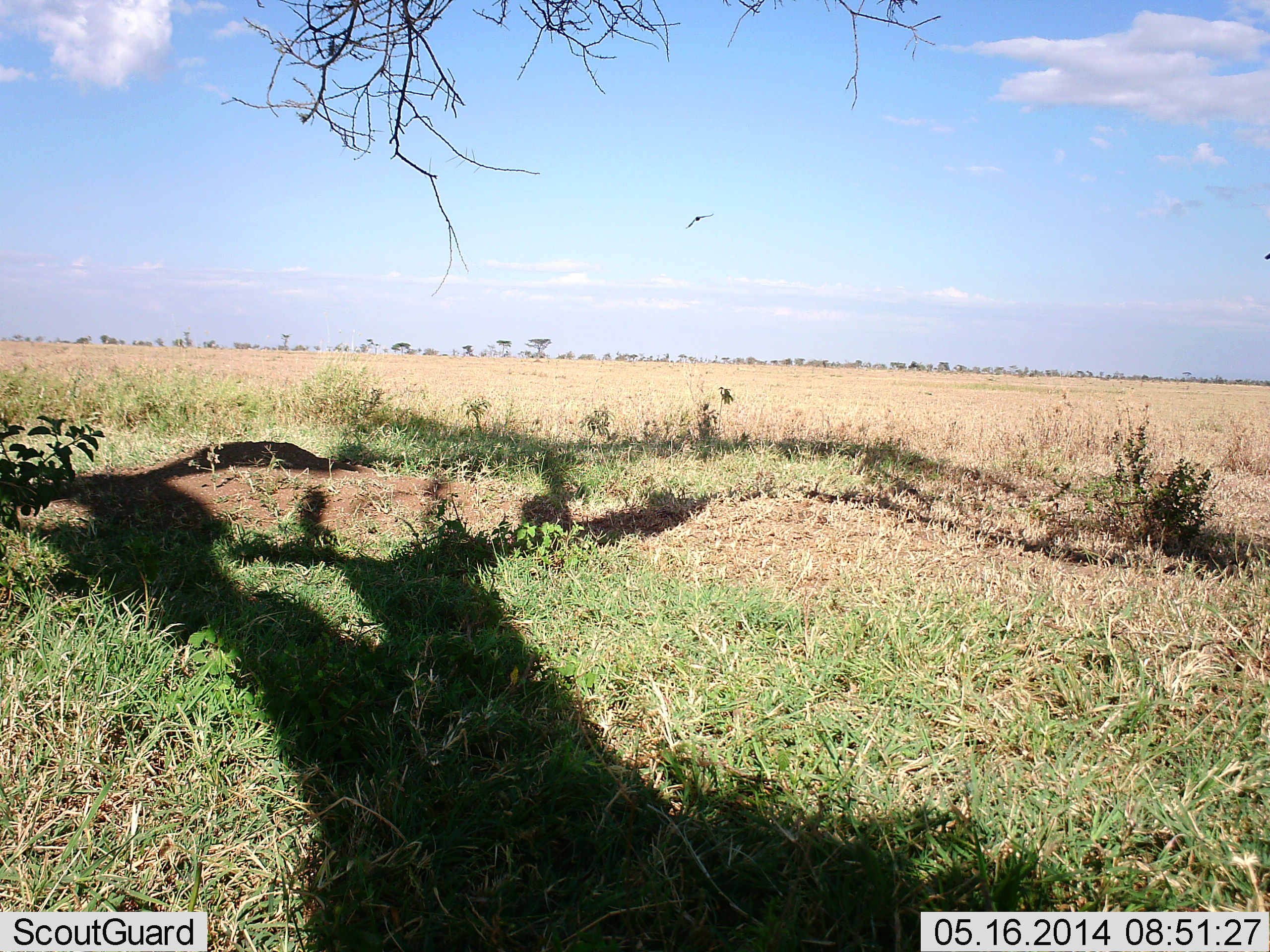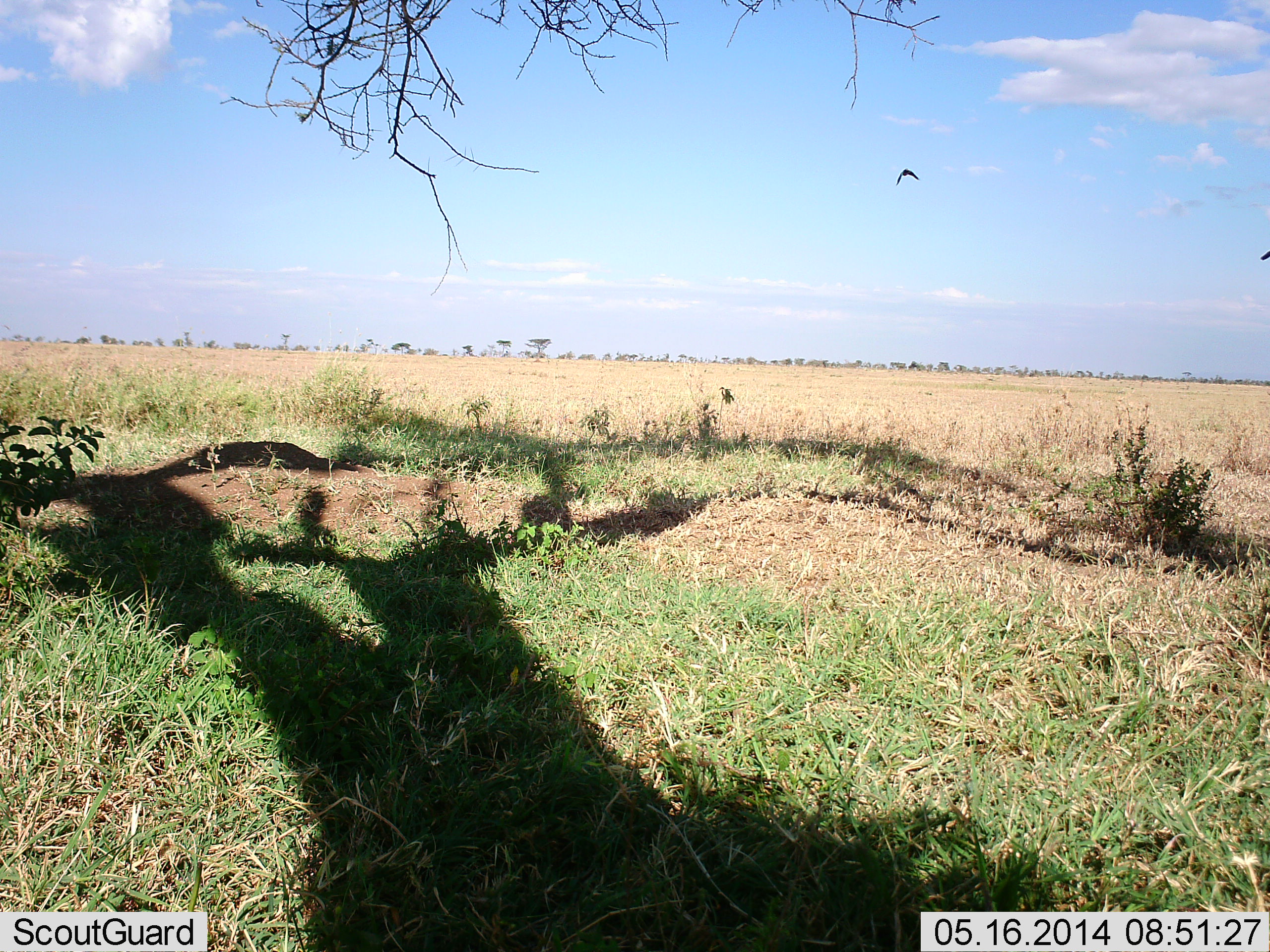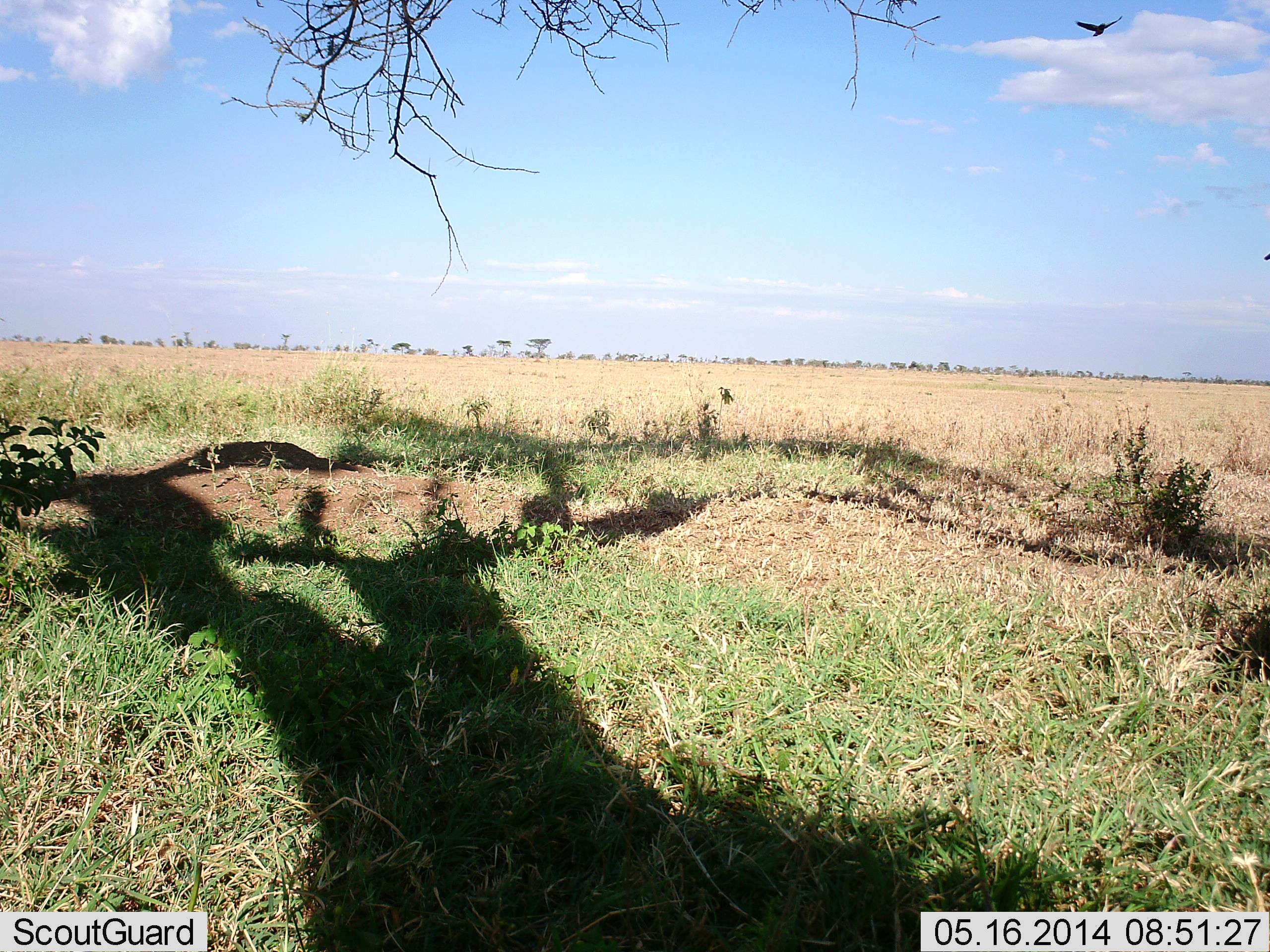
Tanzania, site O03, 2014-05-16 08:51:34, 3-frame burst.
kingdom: Animalia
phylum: Chordata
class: Aves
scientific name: Aves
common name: bird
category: otherbird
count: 1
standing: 0%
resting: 0%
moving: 100%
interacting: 0%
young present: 0%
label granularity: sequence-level